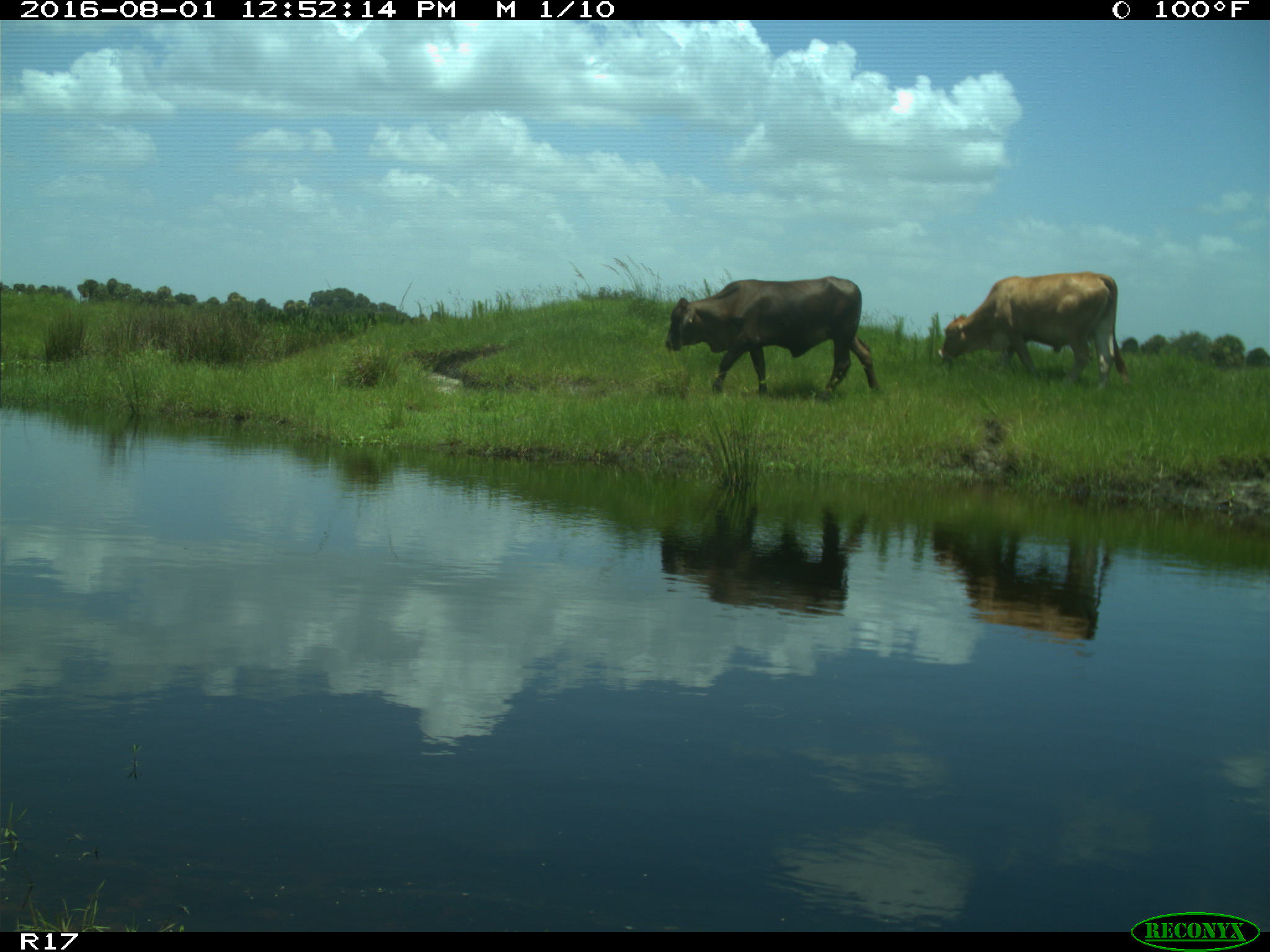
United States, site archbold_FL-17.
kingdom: Animalia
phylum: Chordata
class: Mammalia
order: Artiodactyla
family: Bovidae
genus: Bos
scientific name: Bos taurus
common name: domestic cow